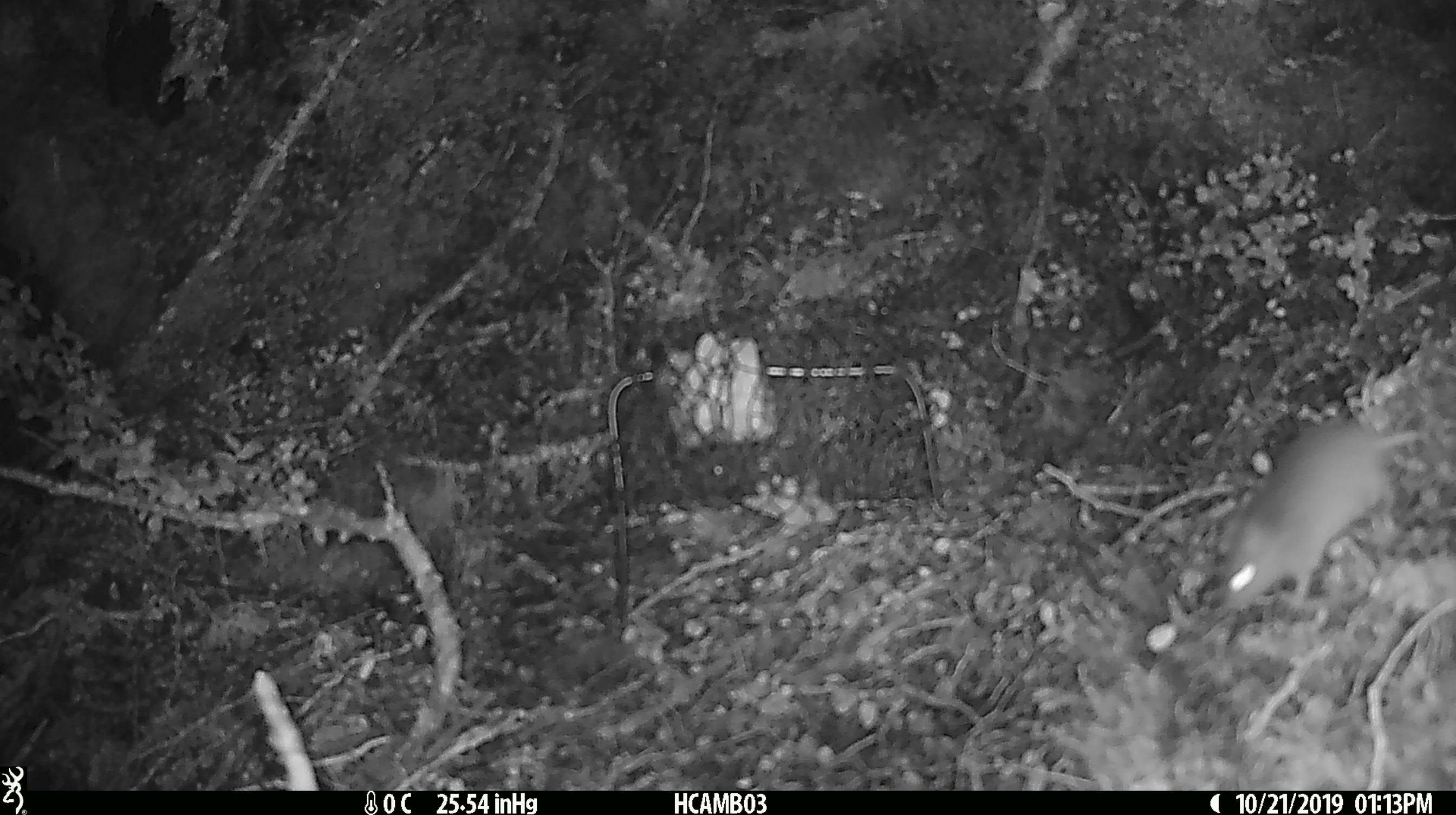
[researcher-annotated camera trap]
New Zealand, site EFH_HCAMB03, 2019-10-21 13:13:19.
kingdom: Animalia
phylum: Chordata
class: Mammalia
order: Rodentia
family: Muridae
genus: Mus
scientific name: Mus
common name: mouse